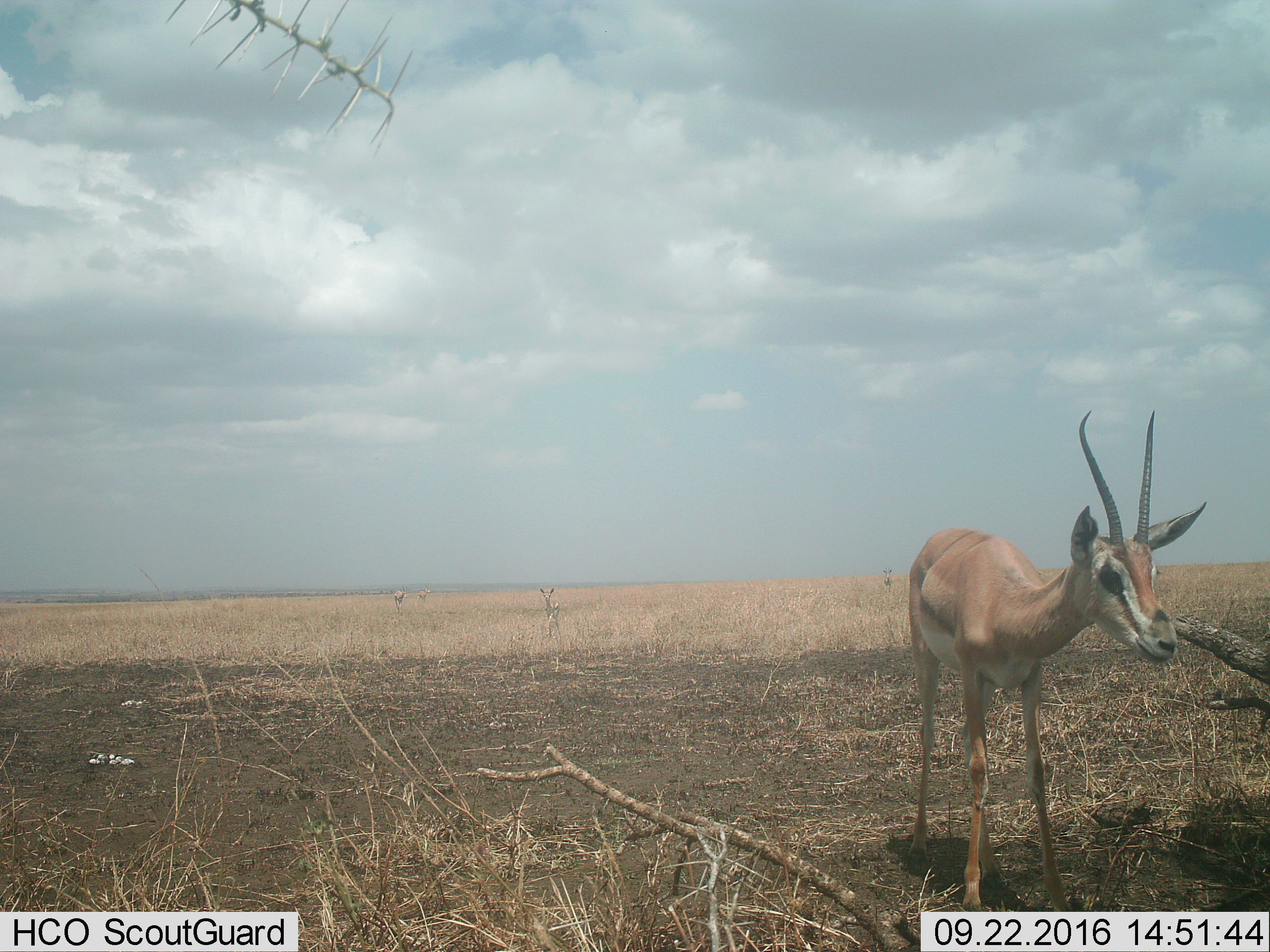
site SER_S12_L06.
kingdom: Animalia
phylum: Chordata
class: Mammalia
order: Artiodactyla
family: Bovidae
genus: Eudorcas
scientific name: Eudorcas thomsonii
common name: thomson's gazelle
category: gazellethomsons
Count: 5.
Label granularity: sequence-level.